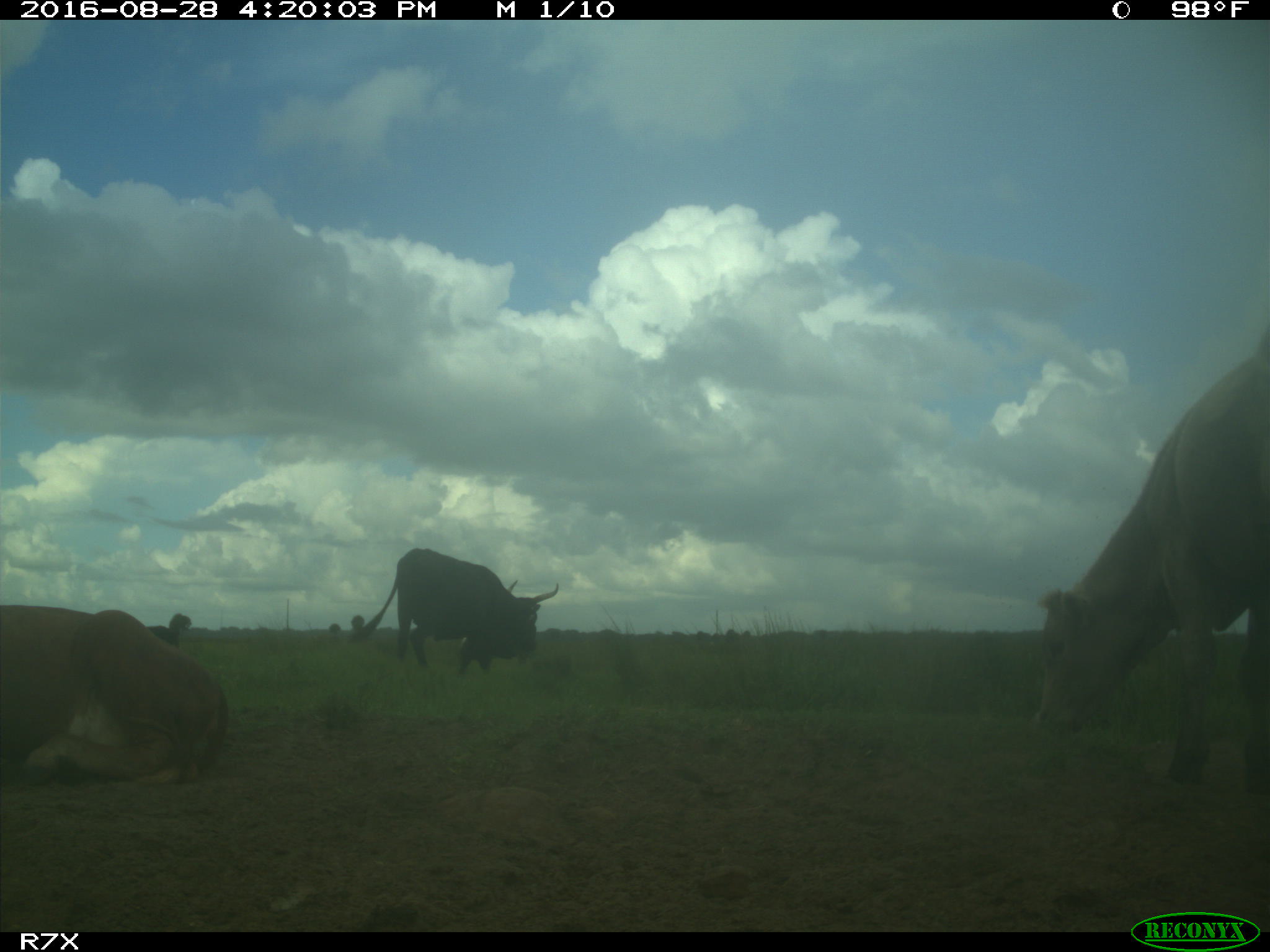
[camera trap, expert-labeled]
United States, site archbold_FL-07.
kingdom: Animalia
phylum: Chordata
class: Mammalia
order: Artiodactyla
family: Bovidae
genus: Bos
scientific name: Bos taurus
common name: domestic cow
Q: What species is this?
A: Bos taurus (domestic cow).